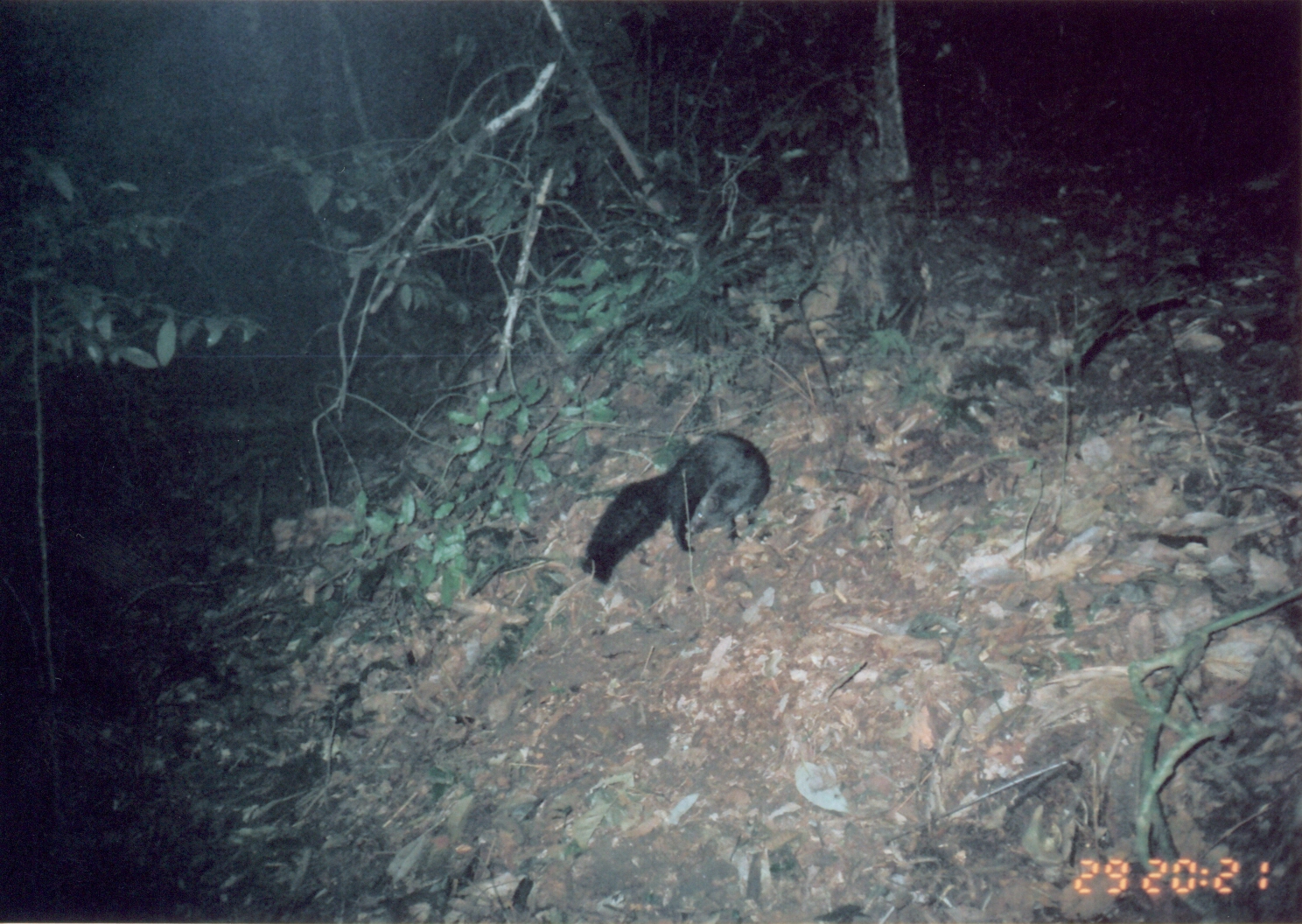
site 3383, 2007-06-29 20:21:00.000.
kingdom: Animalia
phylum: Chordata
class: Mammalia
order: Carnivora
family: Herpestidae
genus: Bdeogale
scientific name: Bdeogale crassicauda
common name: bushy-tailed mongoose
Bdeogale crassicauda (bushy-tailed mongoose), count 1.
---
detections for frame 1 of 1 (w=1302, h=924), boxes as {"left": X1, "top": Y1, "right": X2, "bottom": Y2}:
bdeogale crassicauda: {"left": 579, "top": 430, "right": 771, "bottom": 584}